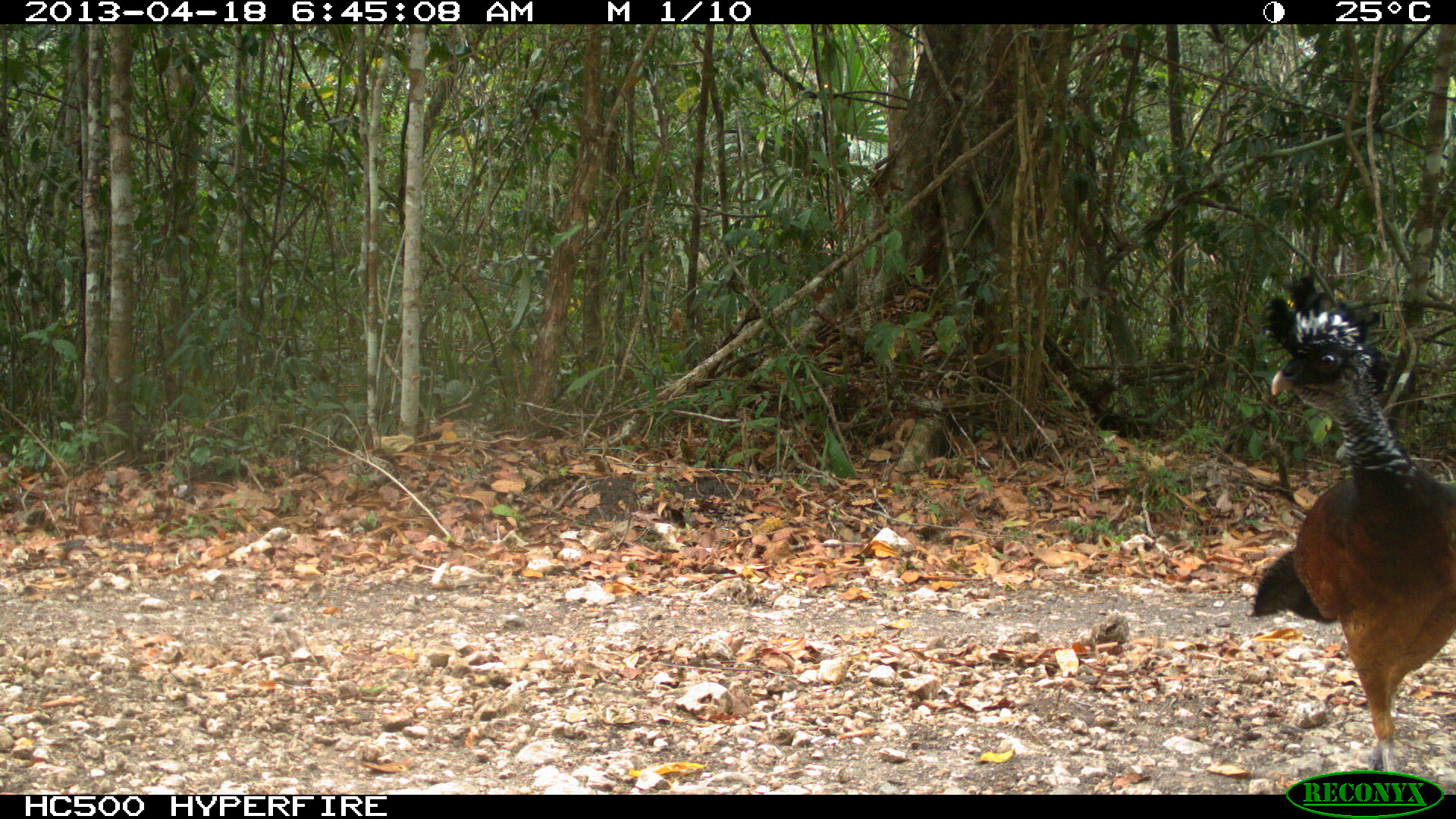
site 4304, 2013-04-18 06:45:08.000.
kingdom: Animalia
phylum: Chordata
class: Aves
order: Galliformes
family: Cracidae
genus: Crax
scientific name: Crax rubra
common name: great curassow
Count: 1.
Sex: female.